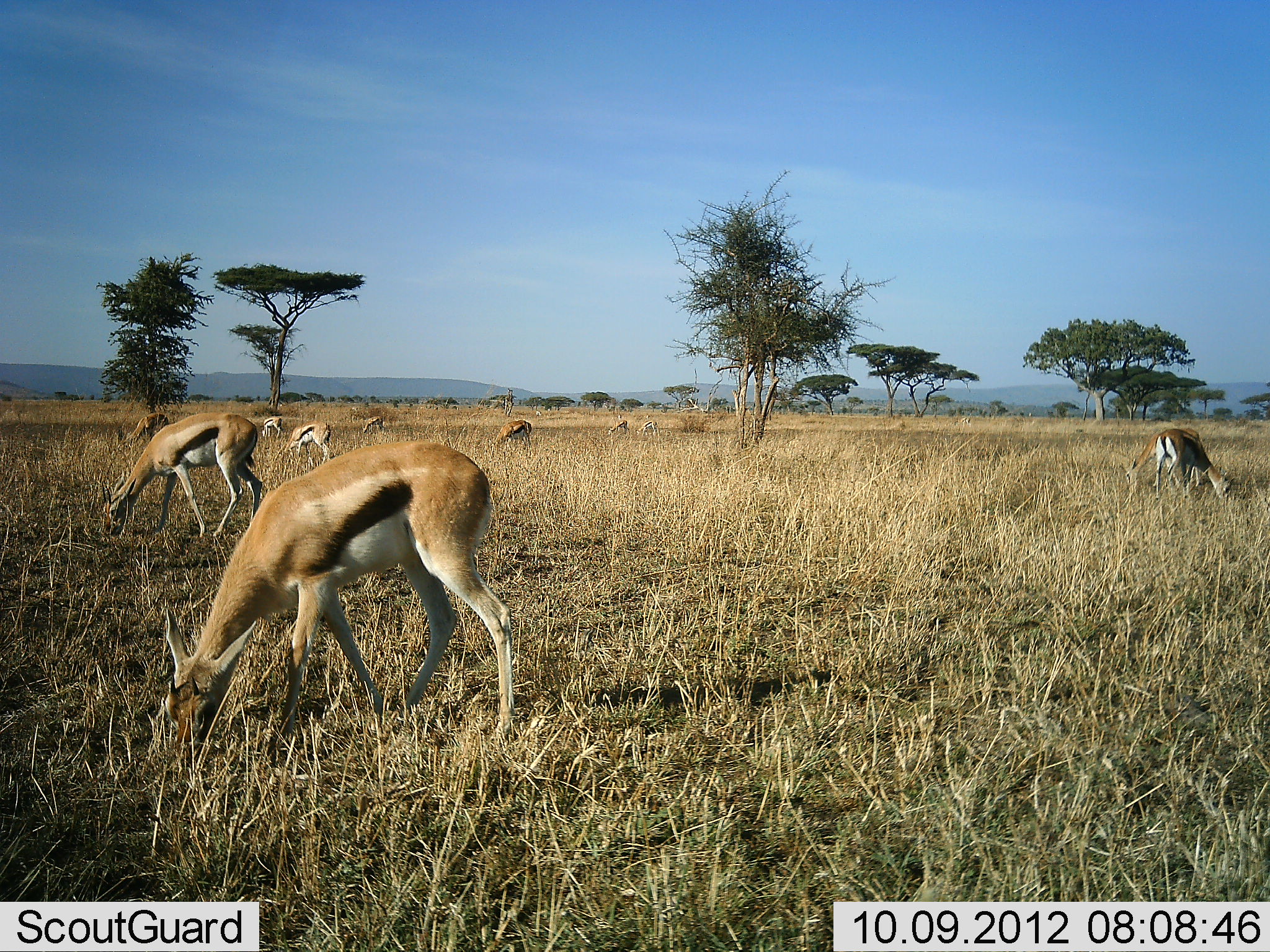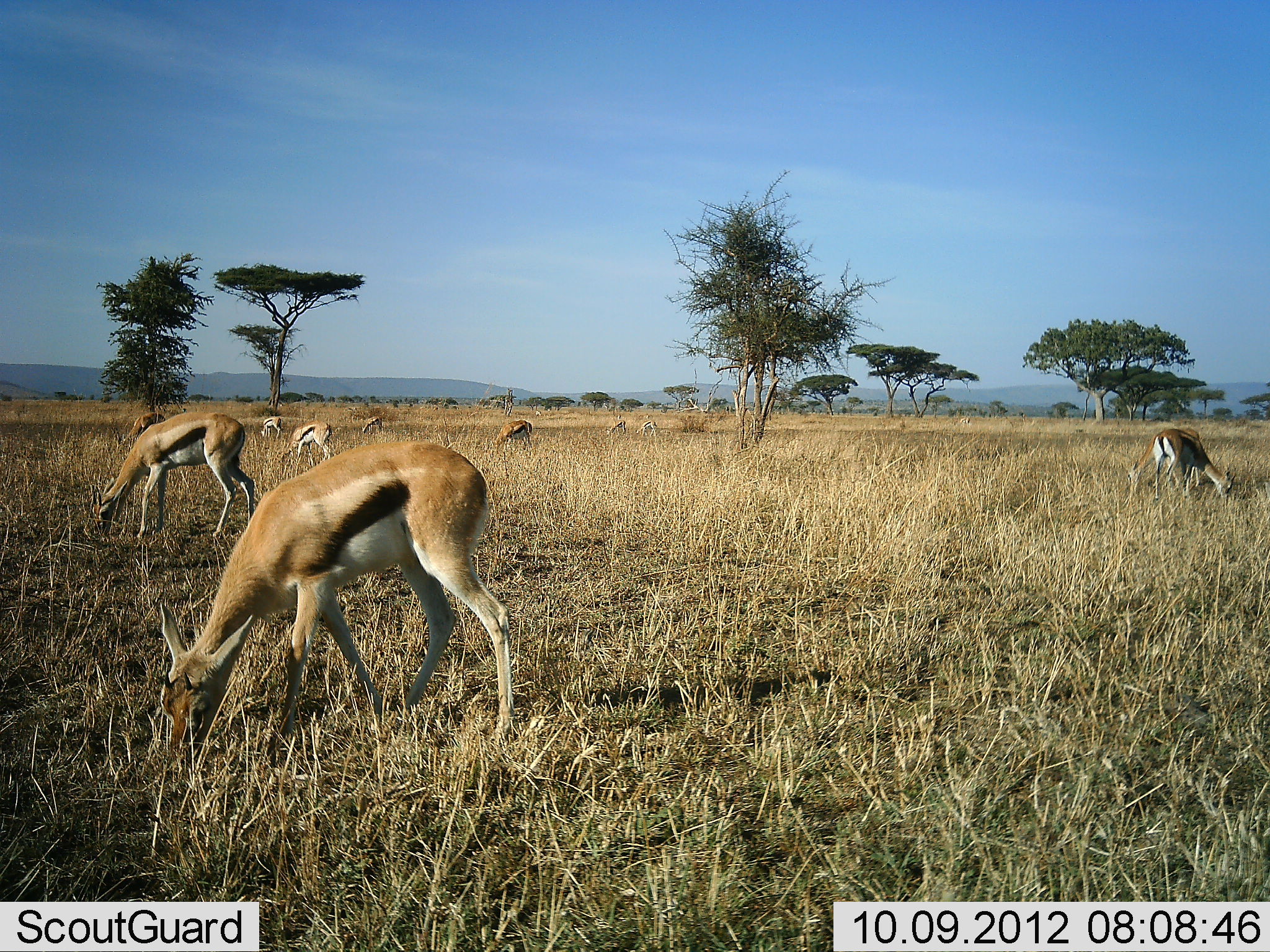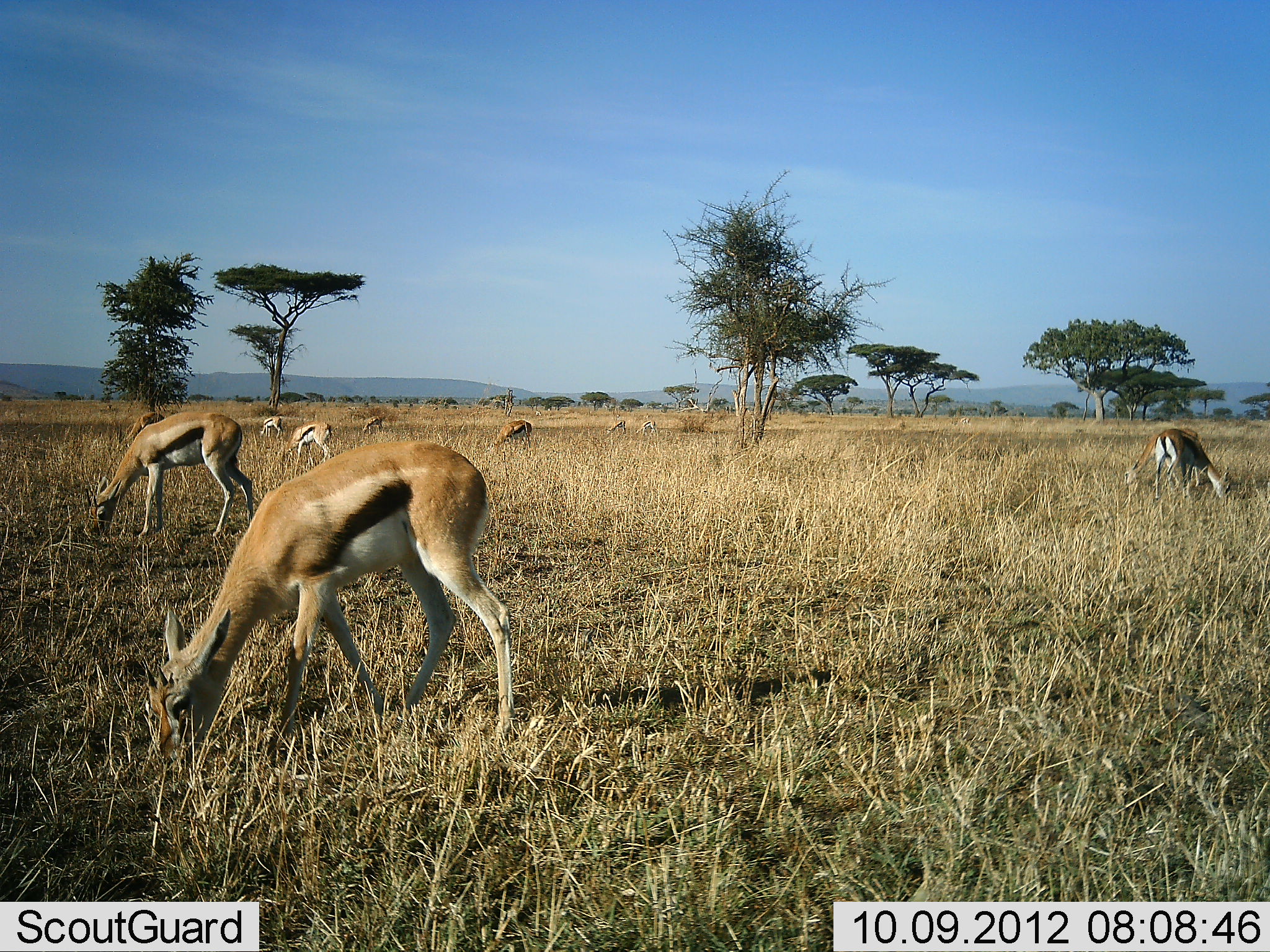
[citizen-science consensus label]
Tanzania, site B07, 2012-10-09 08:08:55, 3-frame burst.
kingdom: Animalia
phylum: Chordata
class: Mammalia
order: Artiodactyla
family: Bovidae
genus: Eudorcas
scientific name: Eudorcas thomsonii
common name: thomson's gazelle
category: gazellethomsons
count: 8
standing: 30%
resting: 0%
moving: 10%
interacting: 0%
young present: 10%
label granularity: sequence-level